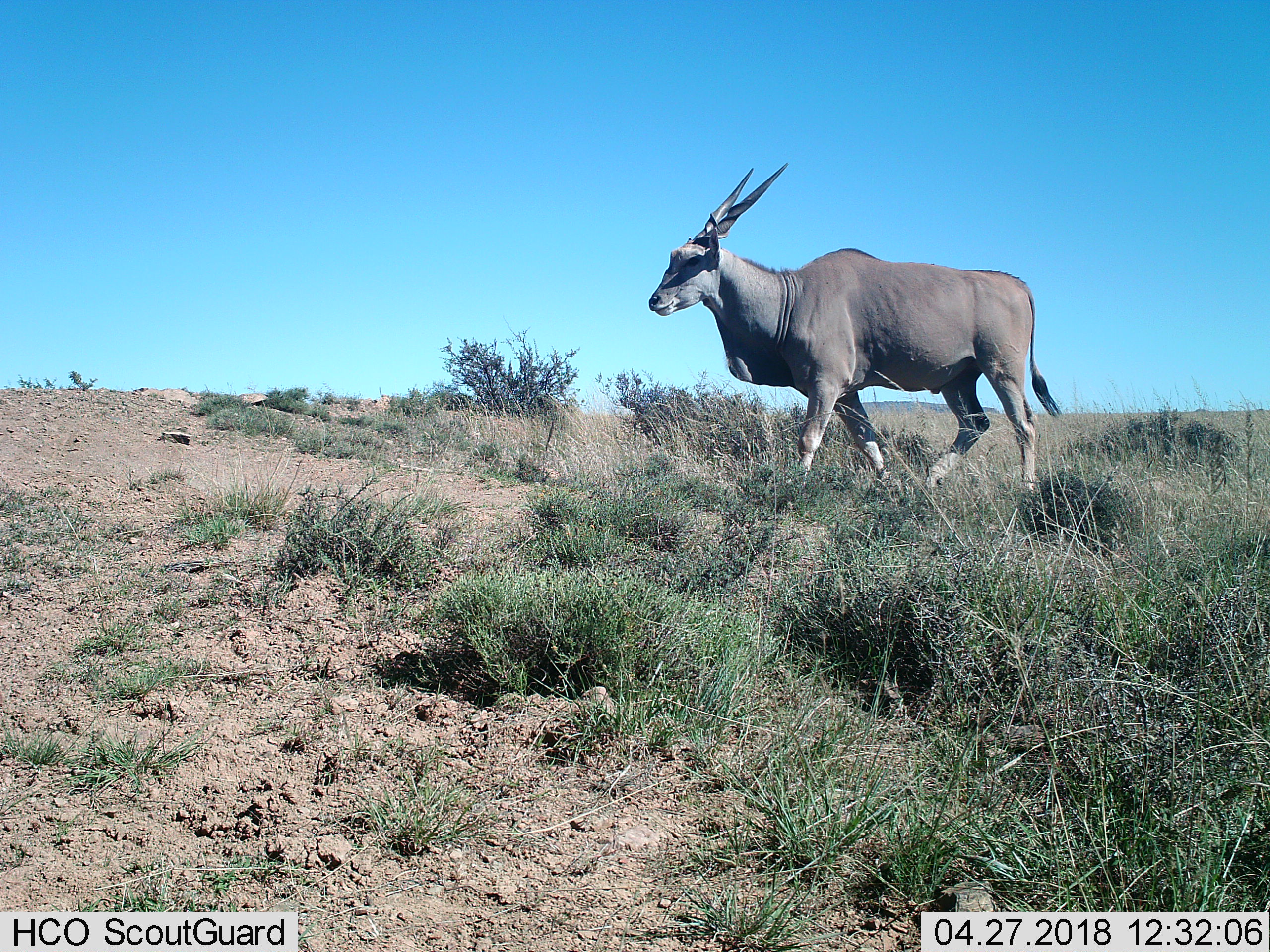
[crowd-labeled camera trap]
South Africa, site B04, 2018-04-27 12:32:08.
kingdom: Animalia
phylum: Chordata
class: Mammalia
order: Artiodactyla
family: Bovidae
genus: Tragelaphus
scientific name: Tragelaphus oryx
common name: eland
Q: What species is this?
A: Eland (Tragelaphus oryx).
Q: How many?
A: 1.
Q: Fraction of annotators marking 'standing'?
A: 25%.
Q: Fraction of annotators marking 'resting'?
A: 0%.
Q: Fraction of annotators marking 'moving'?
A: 75%.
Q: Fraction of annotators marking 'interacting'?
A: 0%.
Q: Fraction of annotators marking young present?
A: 0%.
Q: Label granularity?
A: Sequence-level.